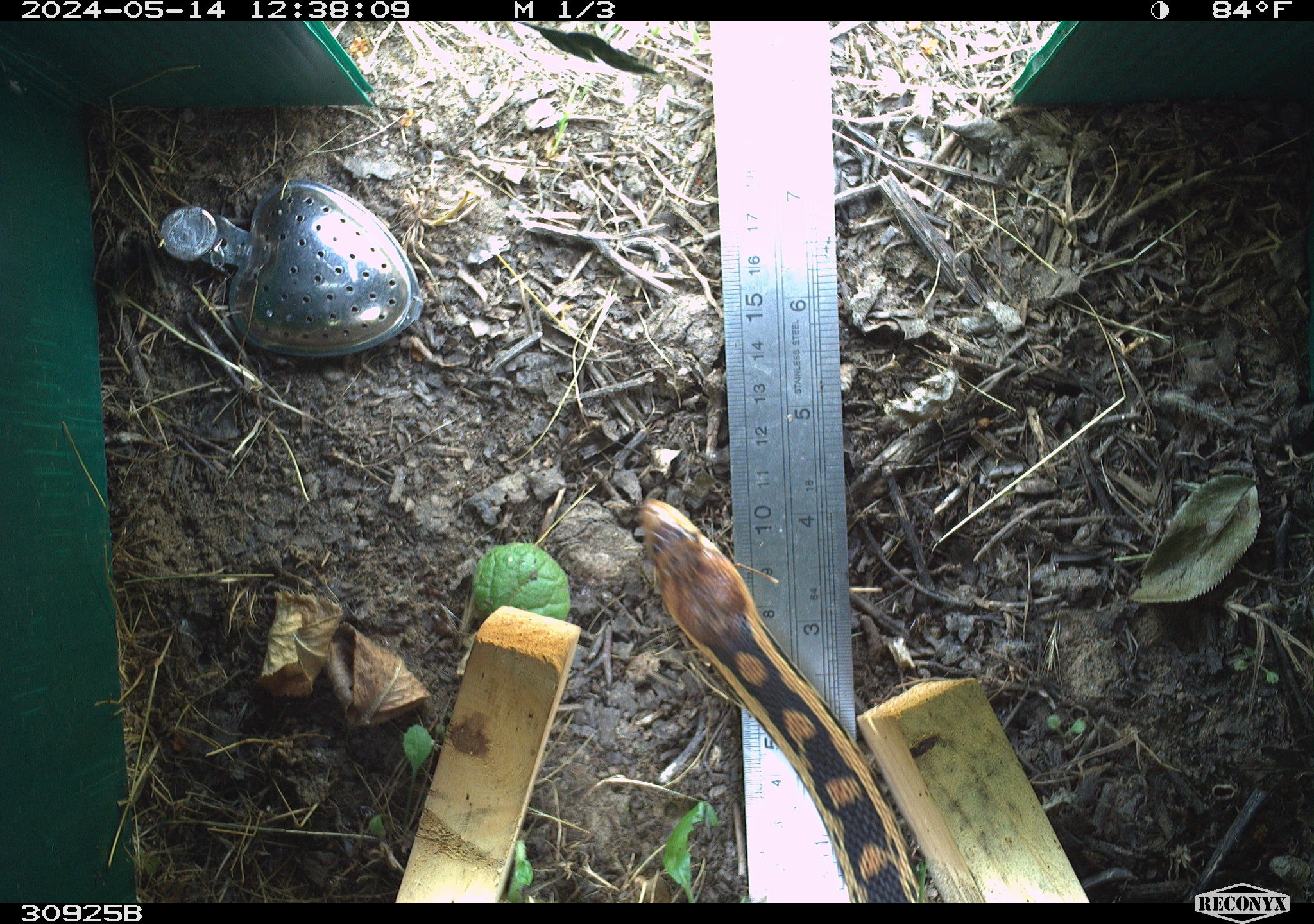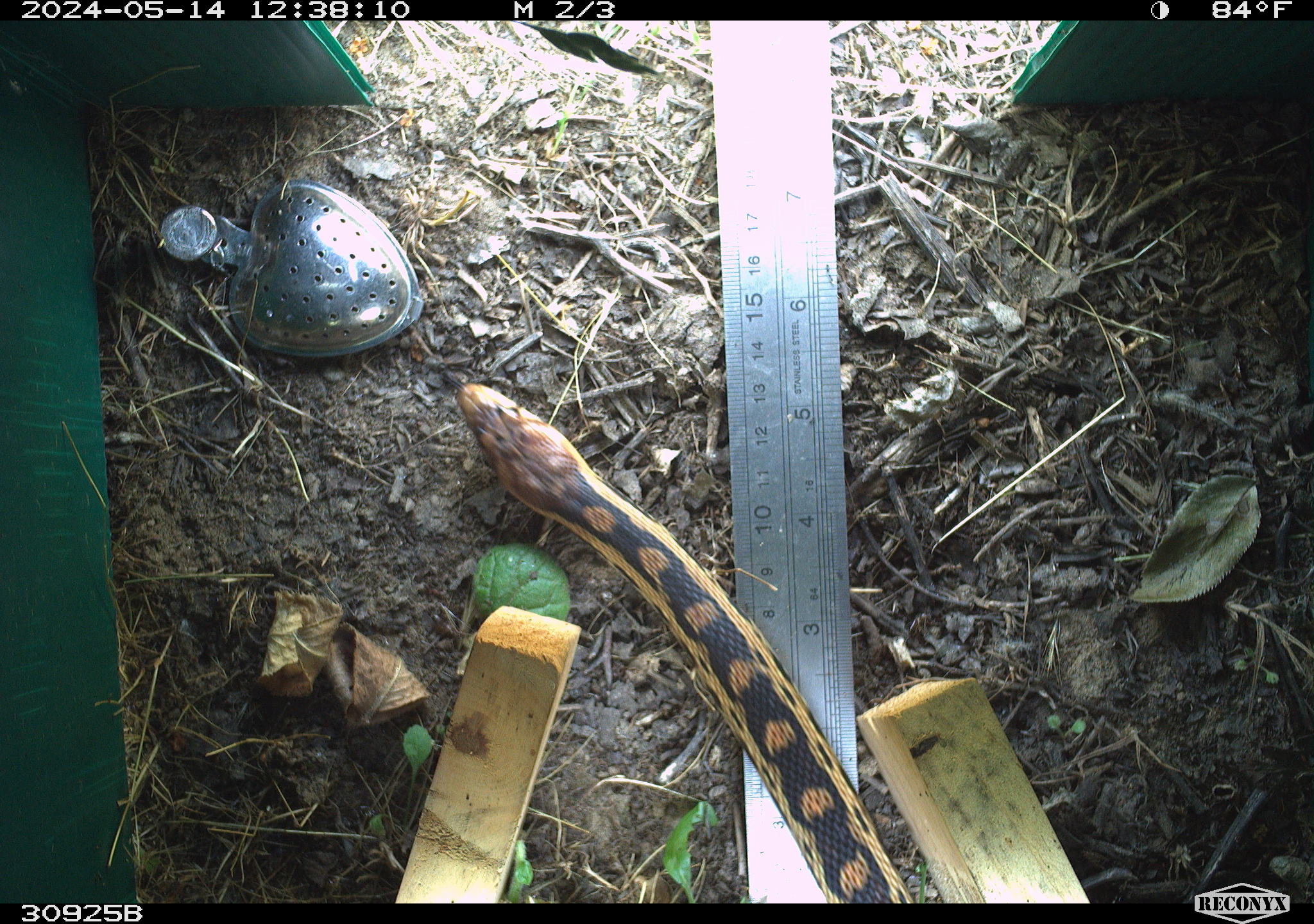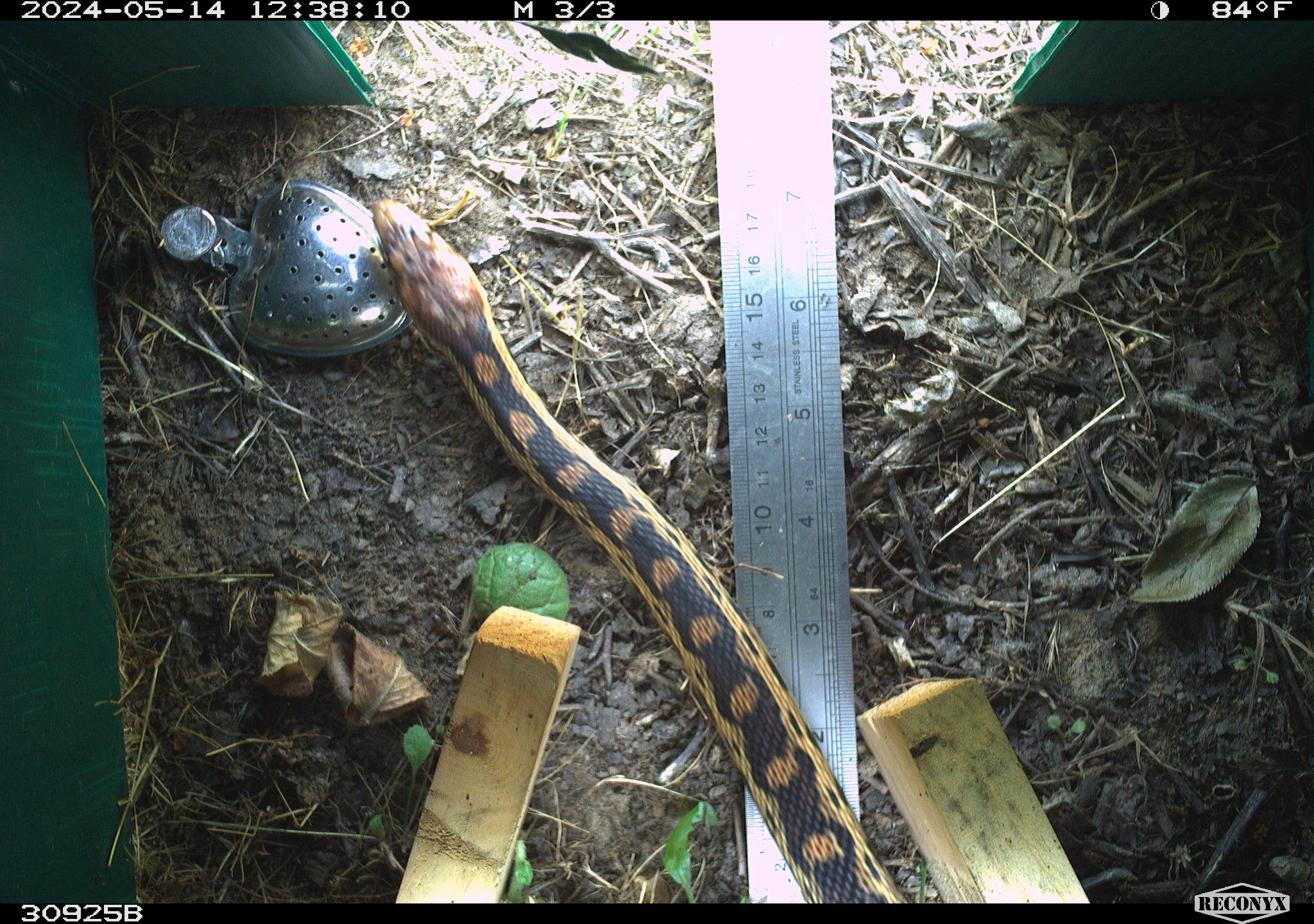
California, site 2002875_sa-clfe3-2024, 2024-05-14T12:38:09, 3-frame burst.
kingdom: Animalia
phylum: Chordata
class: Reptilia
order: Squamata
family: Colubridae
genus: Pituophis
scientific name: Pituophis catenifer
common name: gophersnake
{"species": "gophersnake (Pituophis catenifer)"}